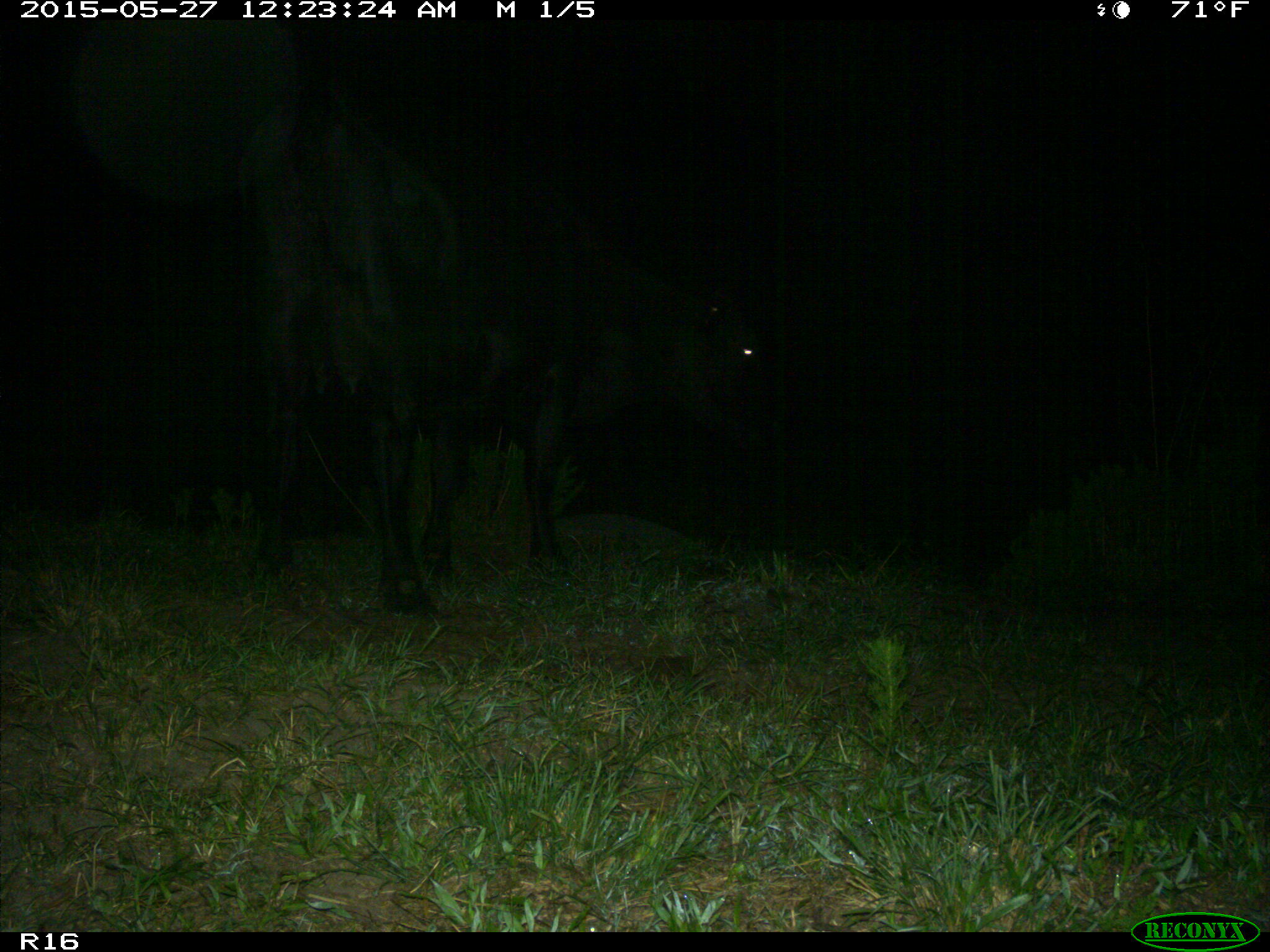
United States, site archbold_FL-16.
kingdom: Animalia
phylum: Chordata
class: Mammalia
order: Artiodactyla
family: Bovidae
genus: Bos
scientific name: Bos taurus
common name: domestic cow